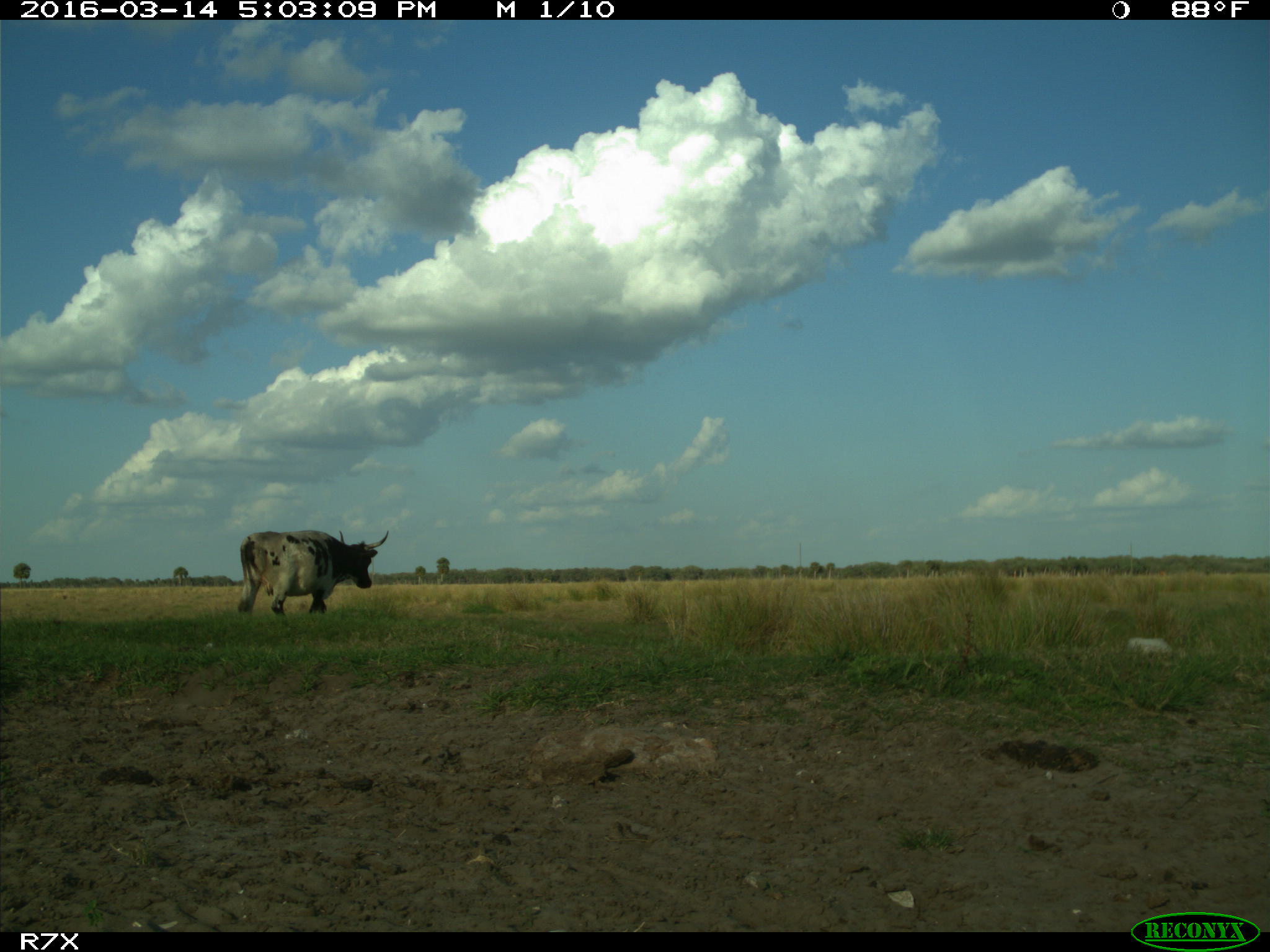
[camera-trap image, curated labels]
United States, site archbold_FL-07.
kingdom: Animalia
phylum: Chordata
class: Mammalia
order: Artiodactyla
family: Bovidae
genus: Bos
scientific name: Bos taurus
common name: domestic cow